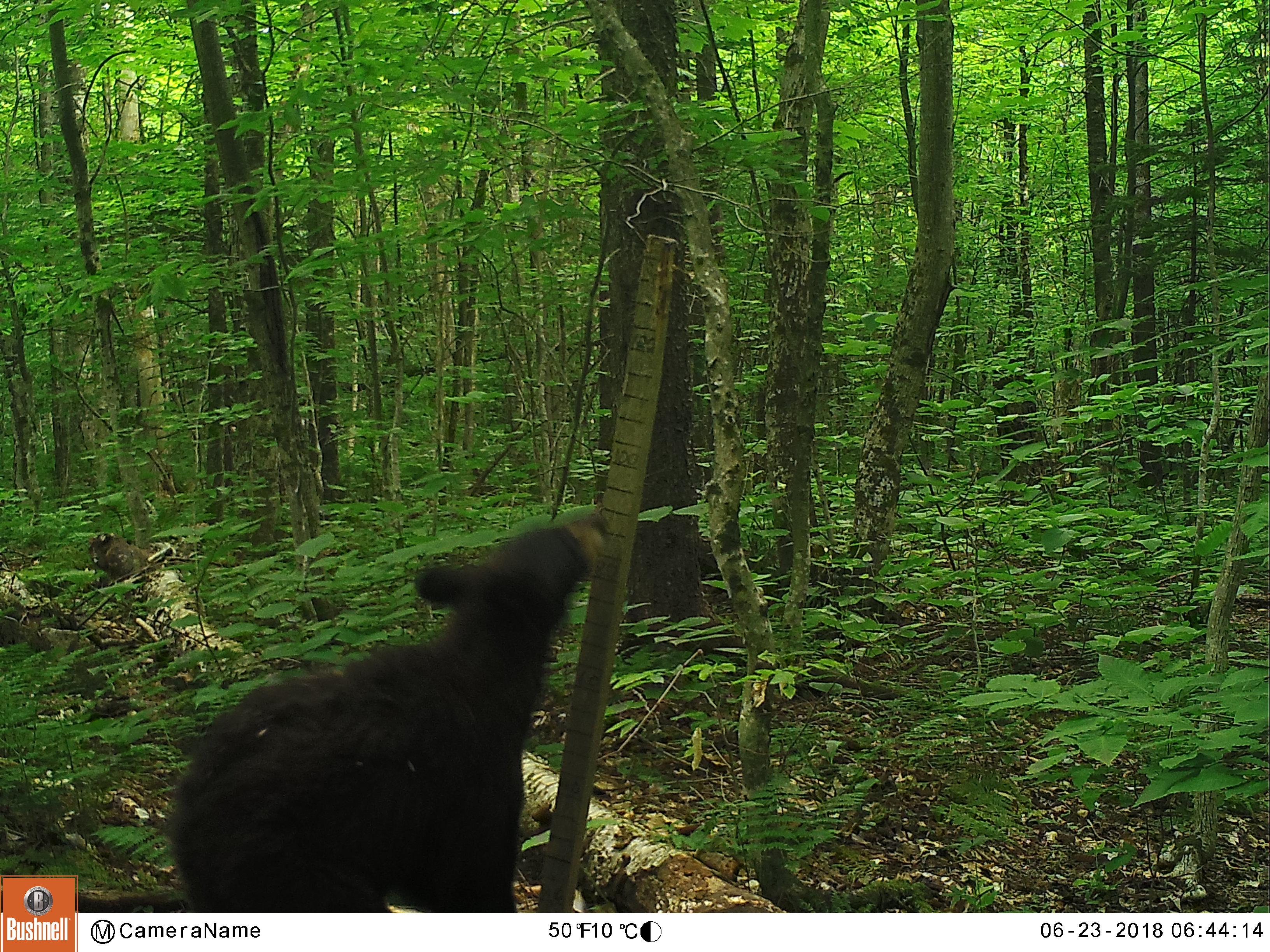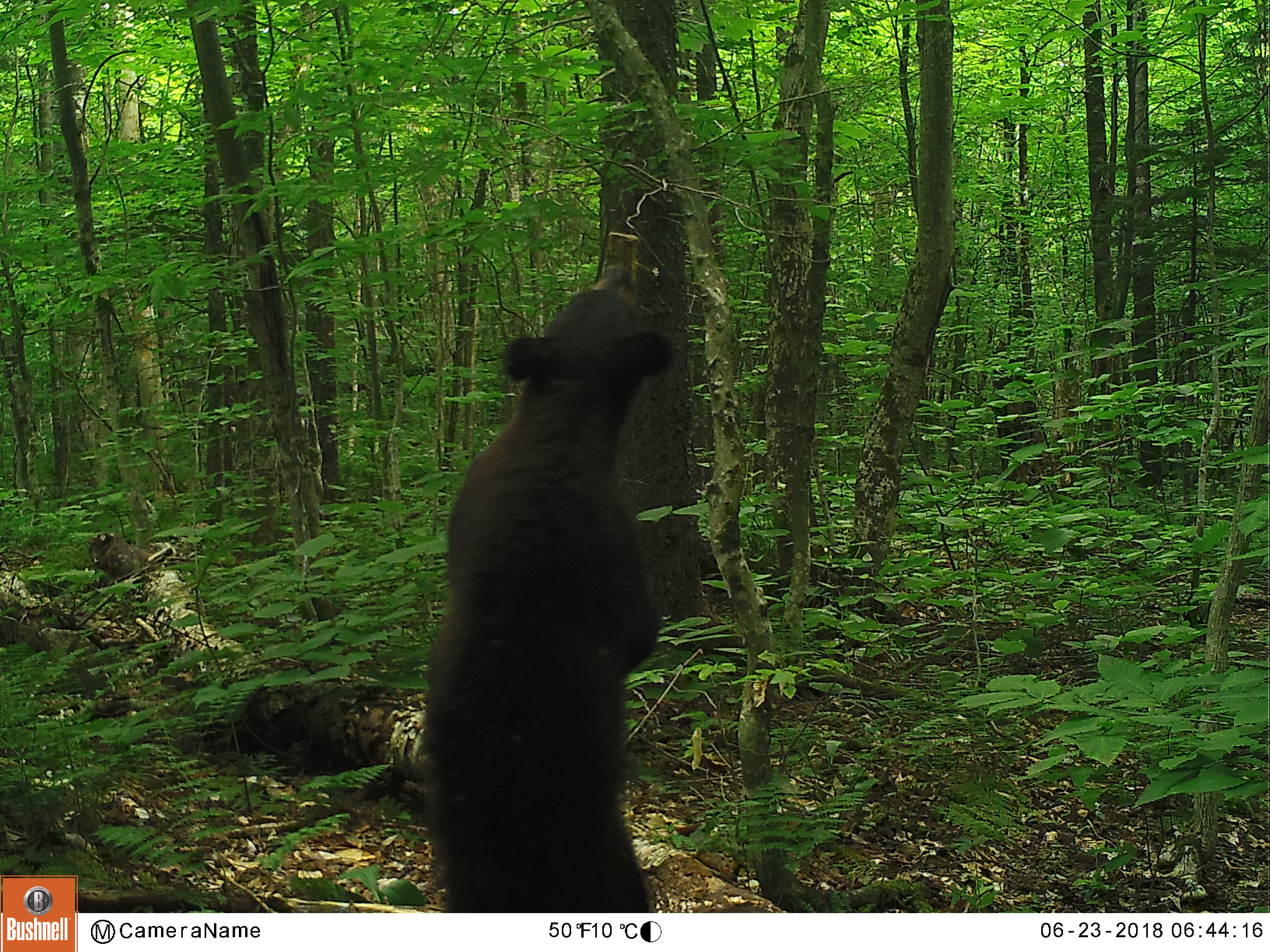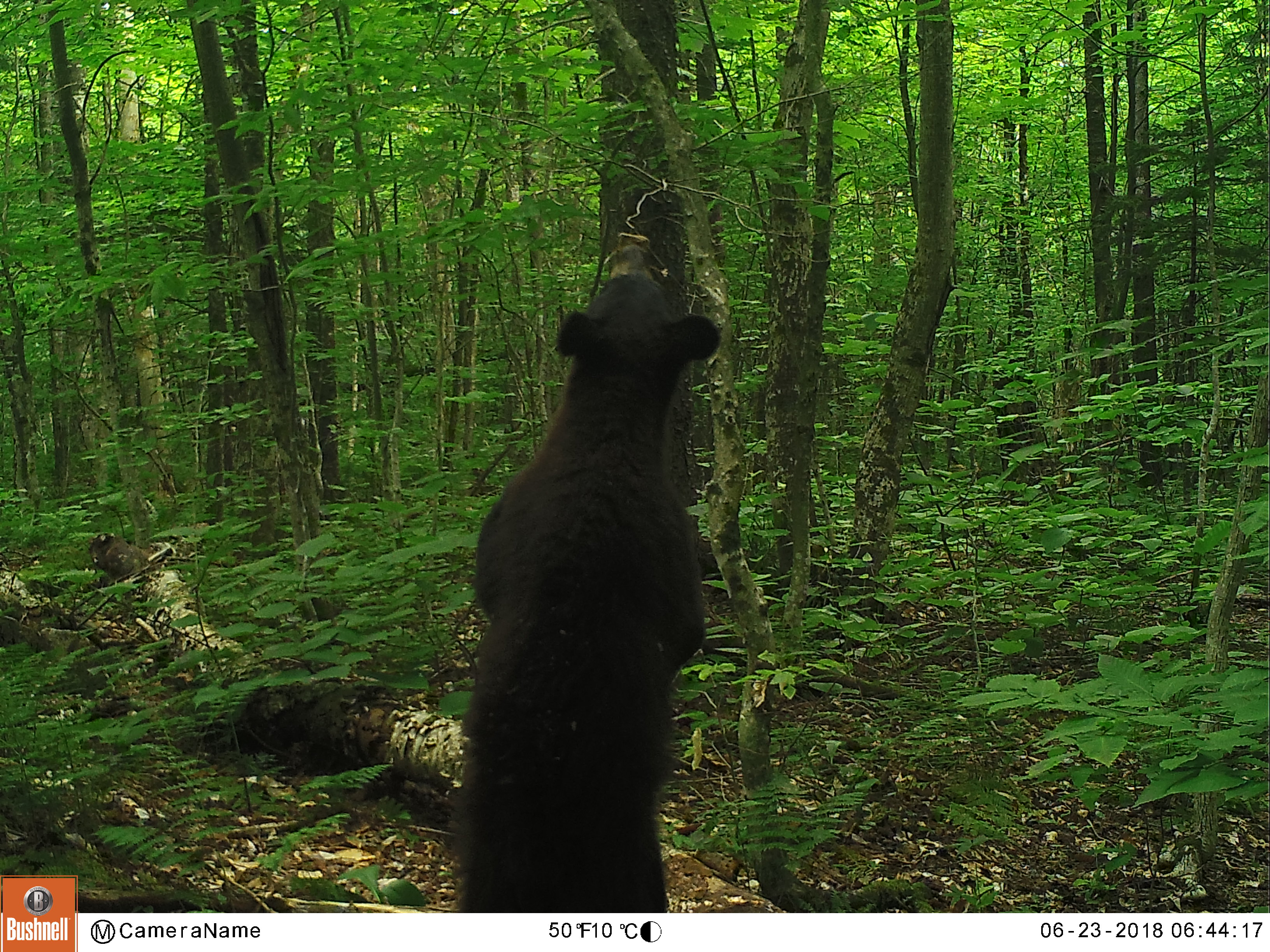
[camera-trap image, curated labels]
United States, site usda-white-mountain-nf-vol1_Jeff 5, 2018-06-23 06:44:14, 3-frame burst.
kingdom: Animalia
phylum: Chordata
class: Mammalia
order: Carnivora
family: Ursidae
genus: Ursus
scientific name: Ursus americanus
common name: black bear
Black bear (Ursus americanus).